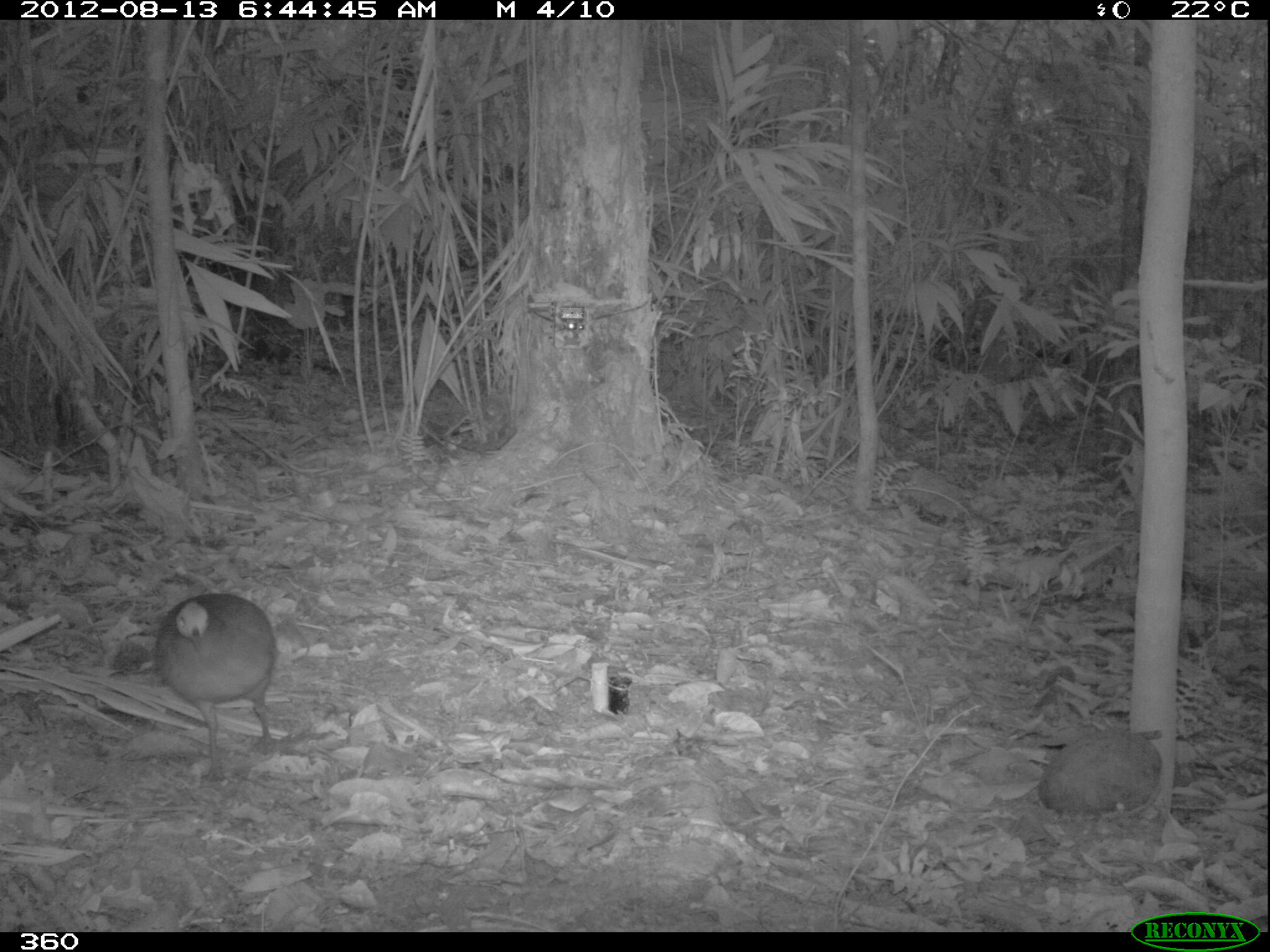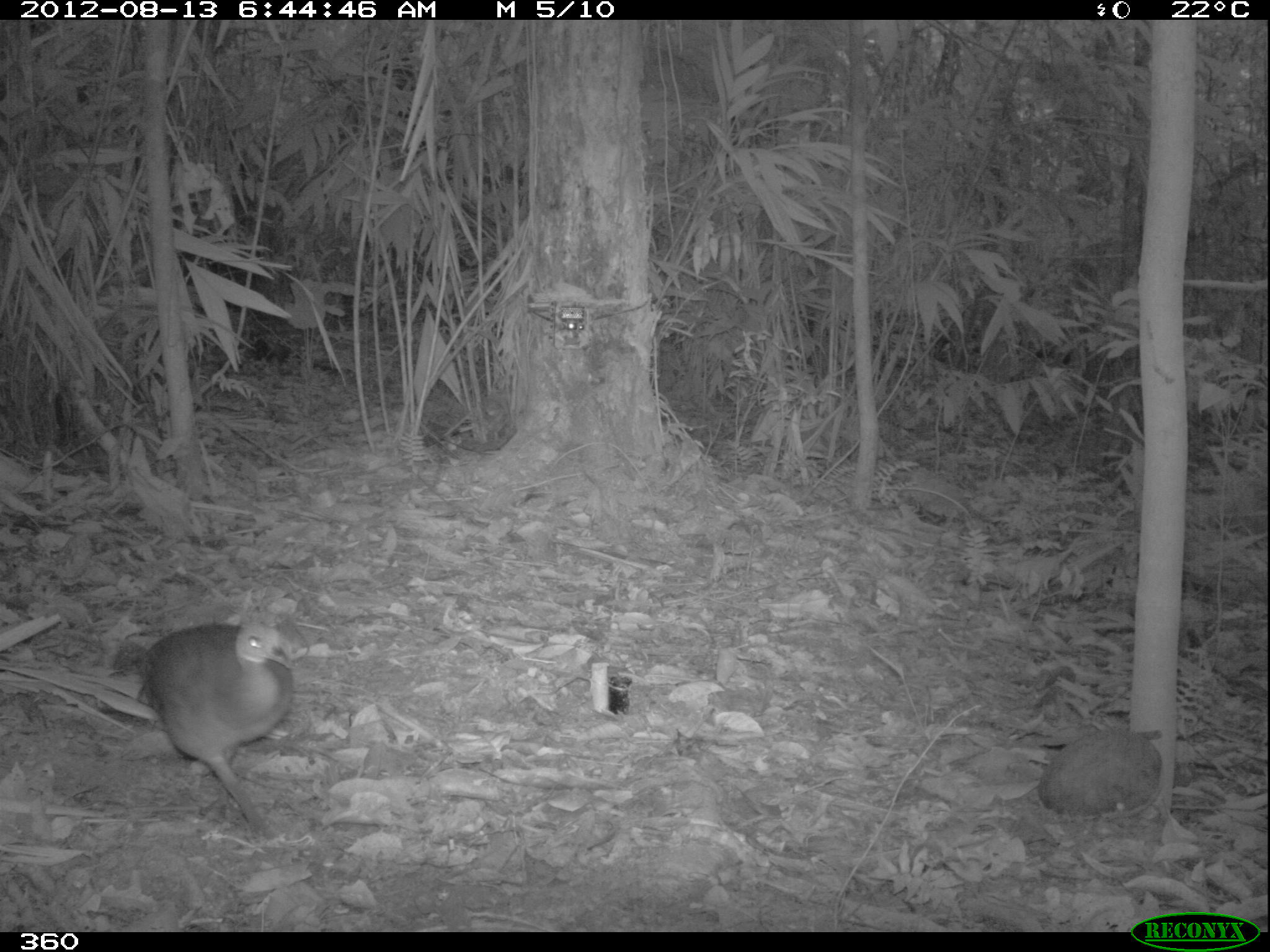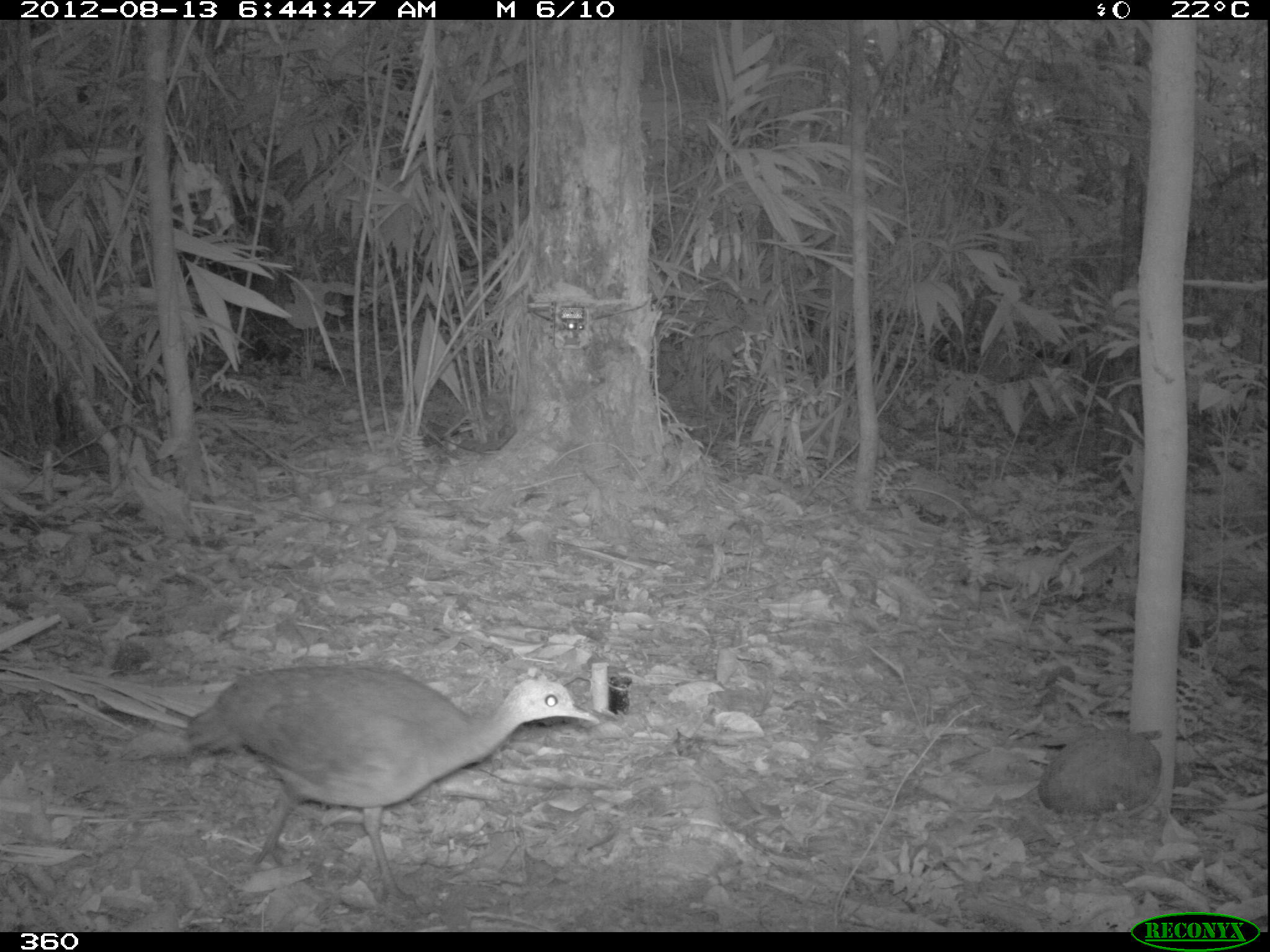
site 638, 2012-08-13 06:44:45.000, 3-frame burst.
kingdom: Animalia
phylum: Chordata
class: Aves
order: Galliformes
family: Phasianidae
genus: Alectoris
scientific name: Alectoris rufa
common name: red-legged partridge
Alectoris rufa (red-legged partridge).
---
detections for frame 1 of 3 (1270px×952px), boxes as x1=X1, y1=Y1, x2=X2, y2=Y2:
alectoris rufa: x1=152, y1=591, x2=277, y2=780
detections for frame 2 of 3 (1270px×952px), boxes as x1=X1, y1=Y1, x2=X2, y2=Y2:
alectoris rufa: x1=108, y1=620, x2=293, y2=830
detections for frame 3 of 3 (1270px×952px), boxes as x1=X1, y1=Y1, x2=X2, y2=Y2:
alectoris rufa: x1=117, y1=661, x2=597, y2=902